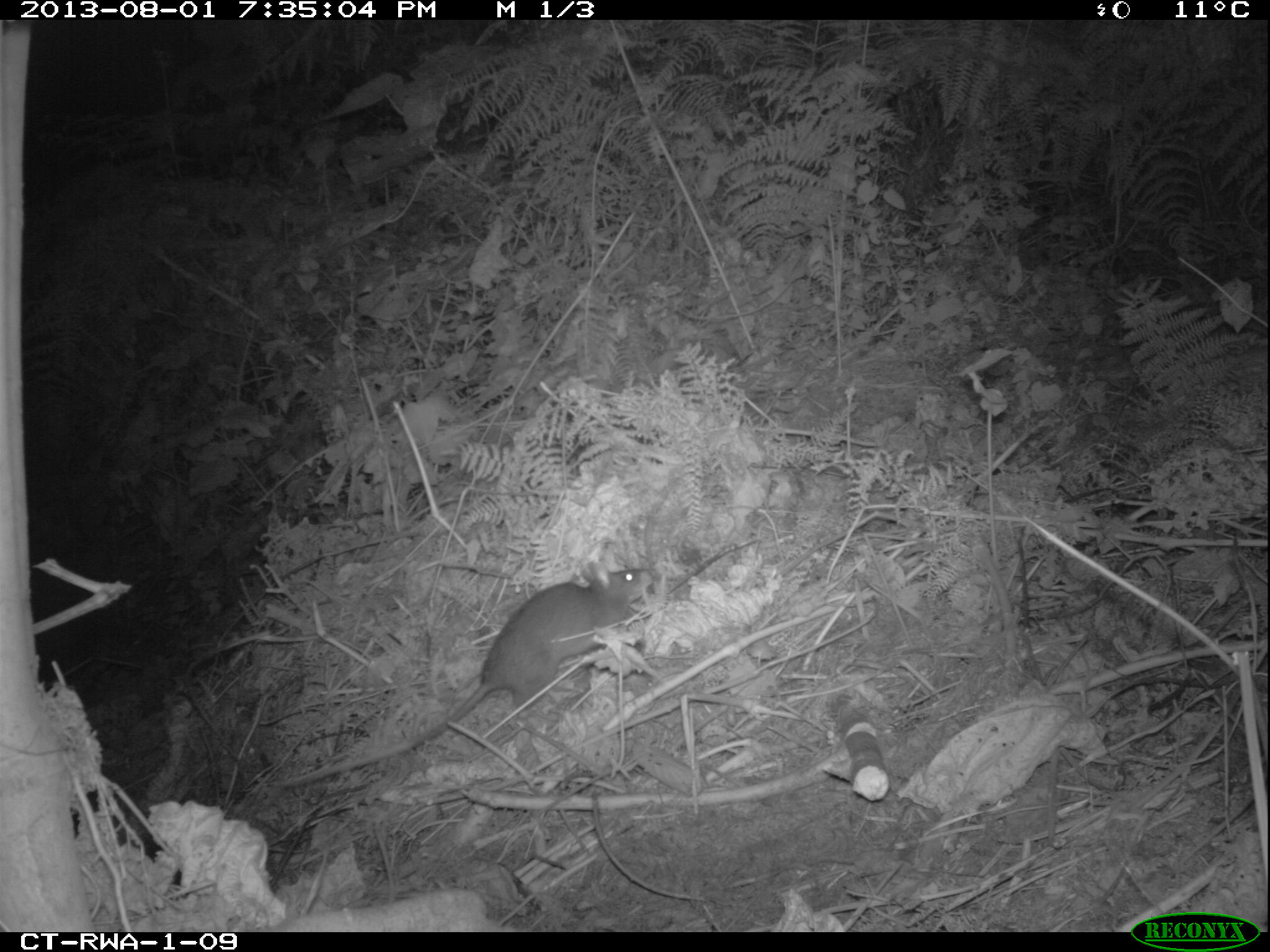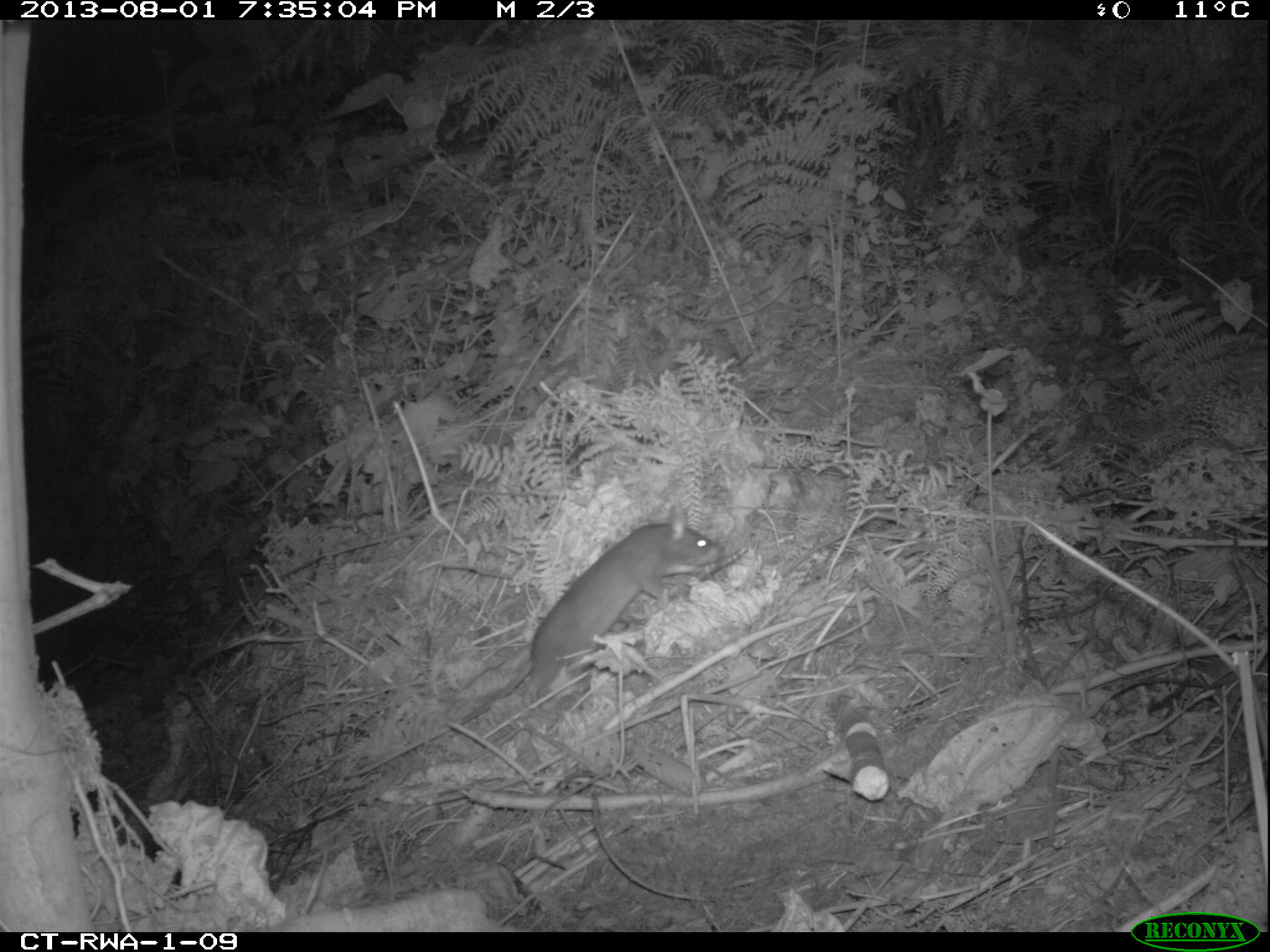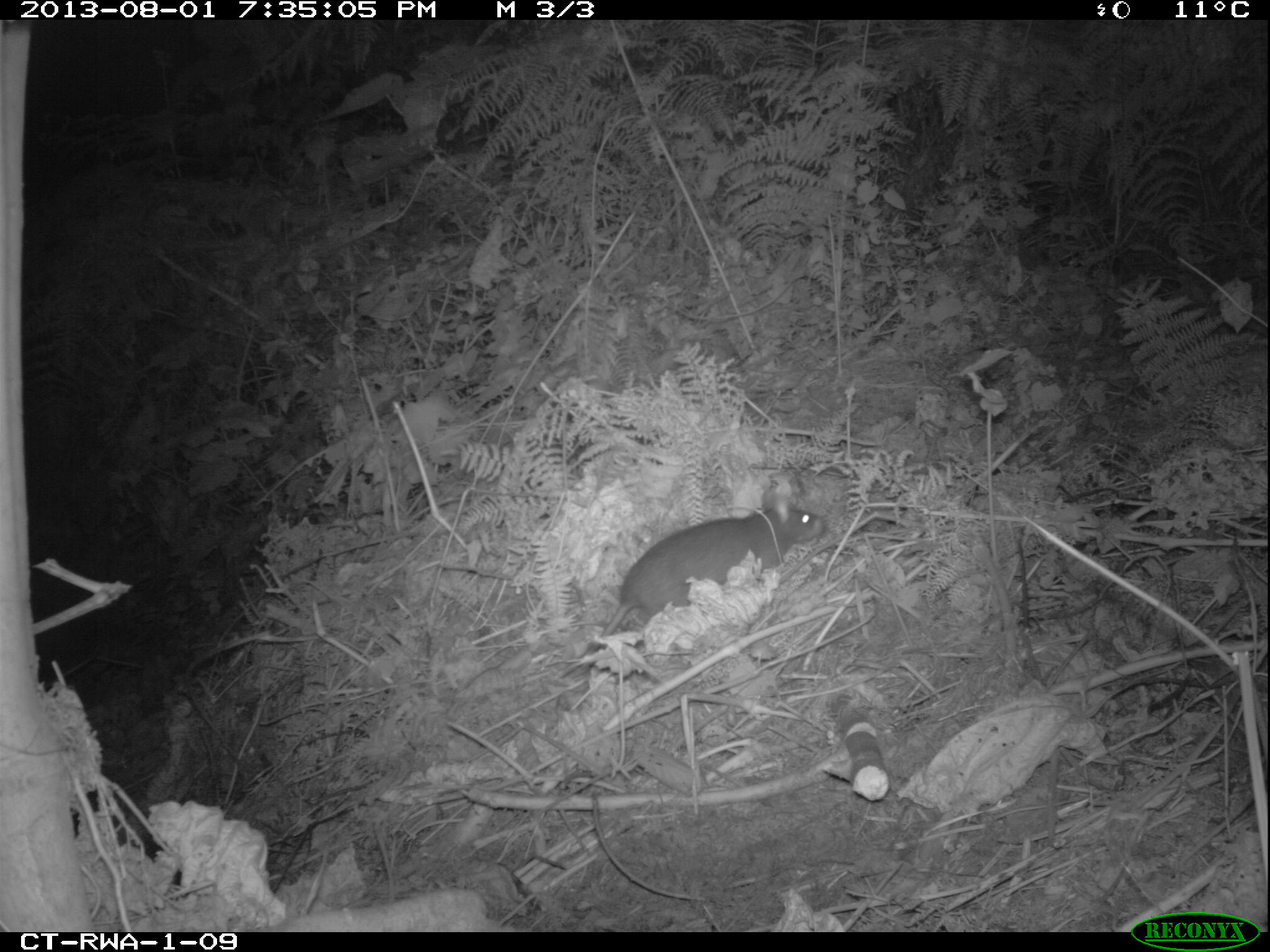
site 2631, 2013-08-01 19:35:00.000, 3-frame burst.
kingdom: Animalia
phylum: Chordata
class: Mammalia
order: Rodentia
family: Nesomyidae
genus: Cricetomys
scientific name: Cricetomys gambianus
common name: african giant pouched rat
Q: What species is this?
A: Cricetomys gambianus (african giant pouched rat).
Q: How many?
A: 1.